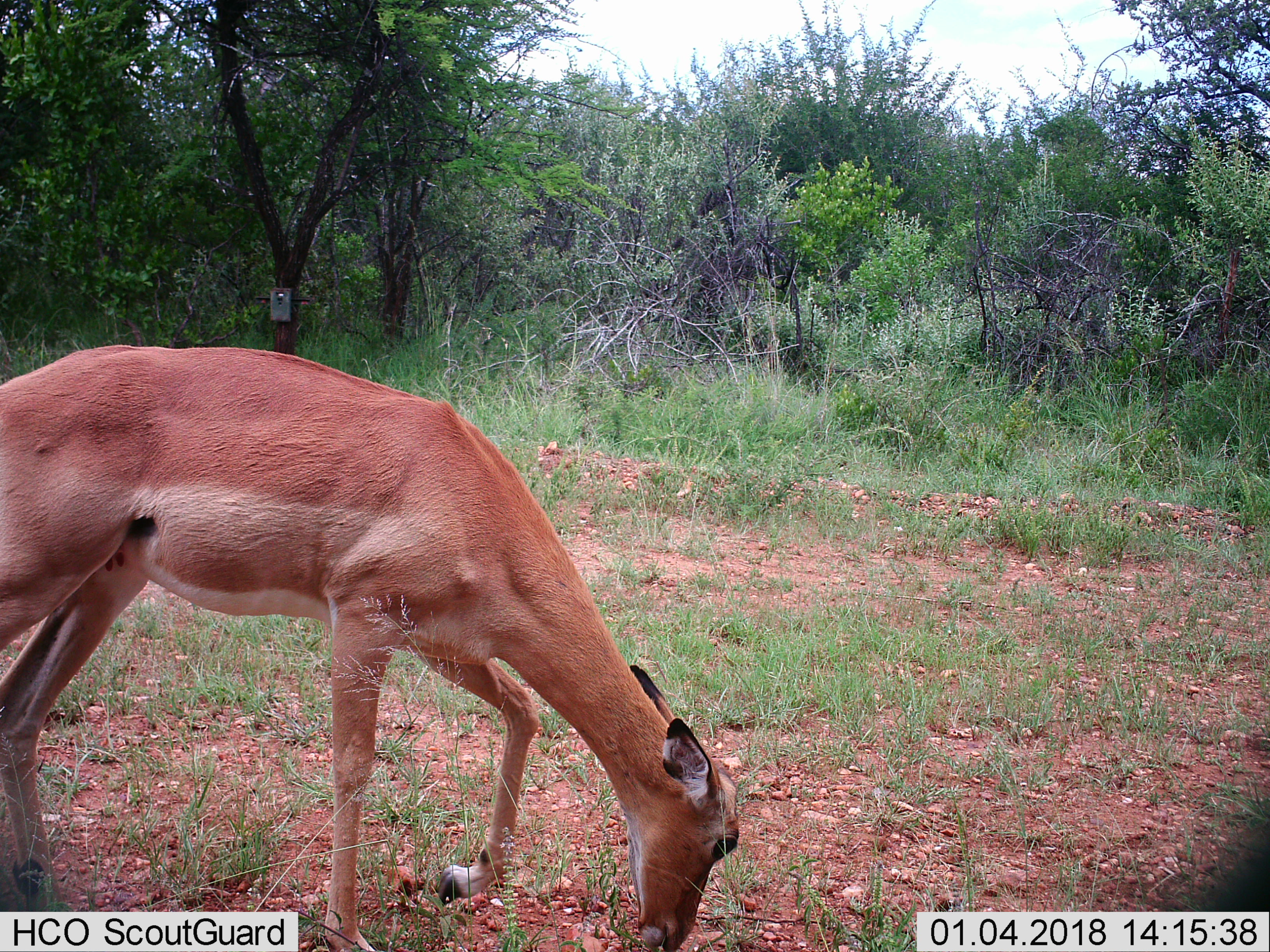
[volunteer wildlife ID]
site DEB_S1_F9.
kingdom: Animalia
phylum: Chordata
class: Mammalia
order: Artiodactyla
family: Bovidae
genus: Aepyceros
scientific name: Aepyceros melampus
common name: impala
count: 1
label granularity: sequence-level